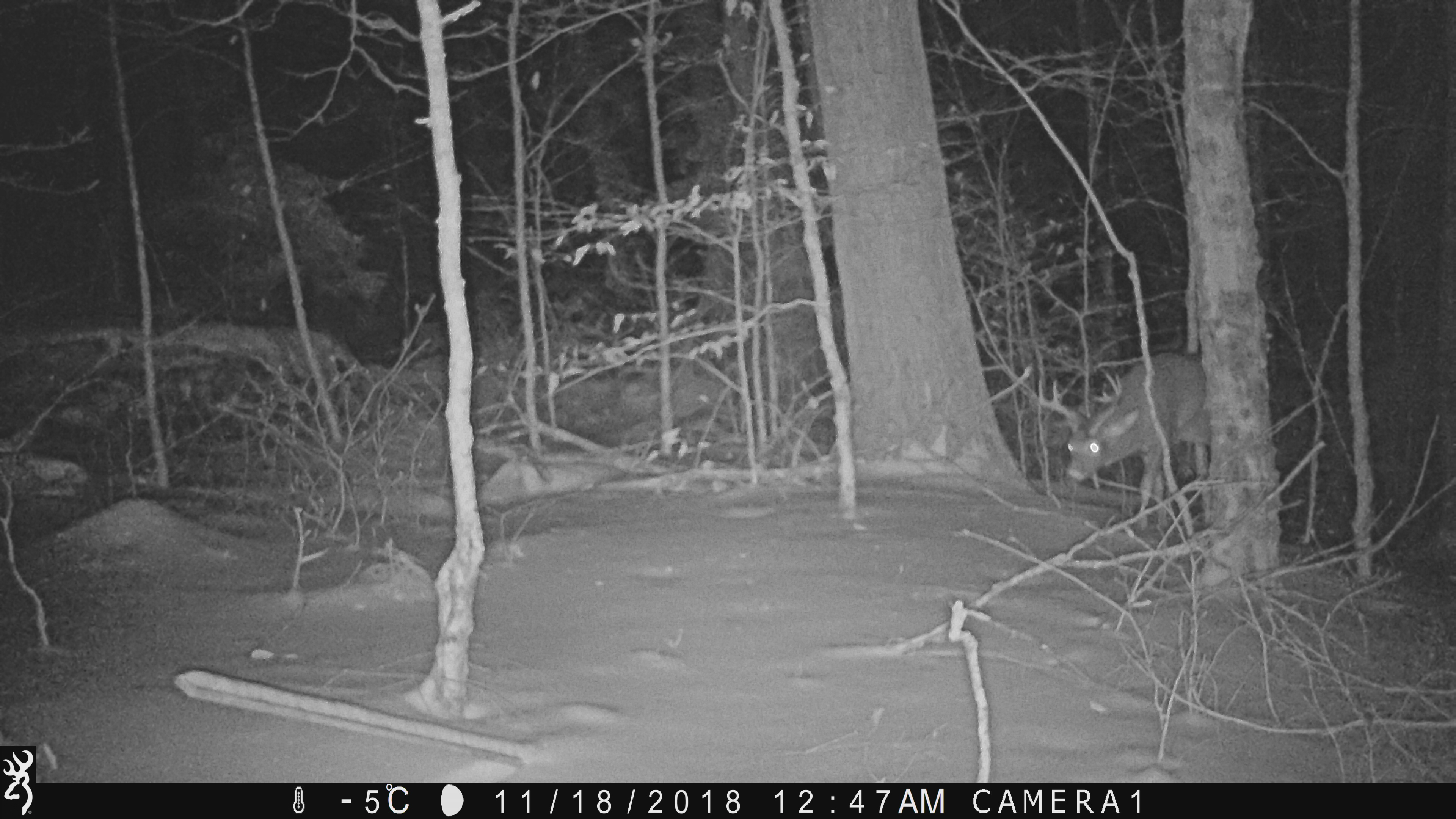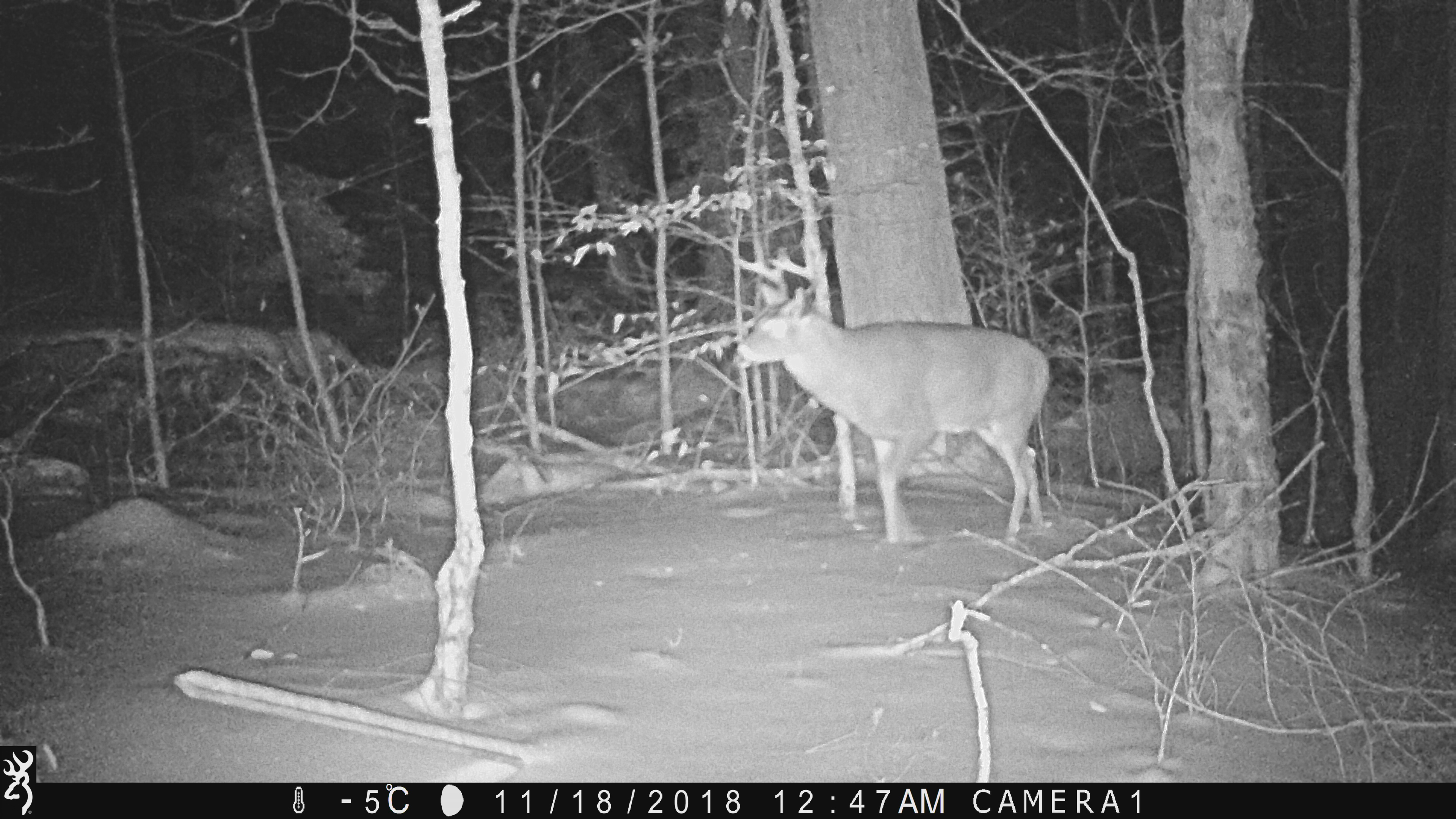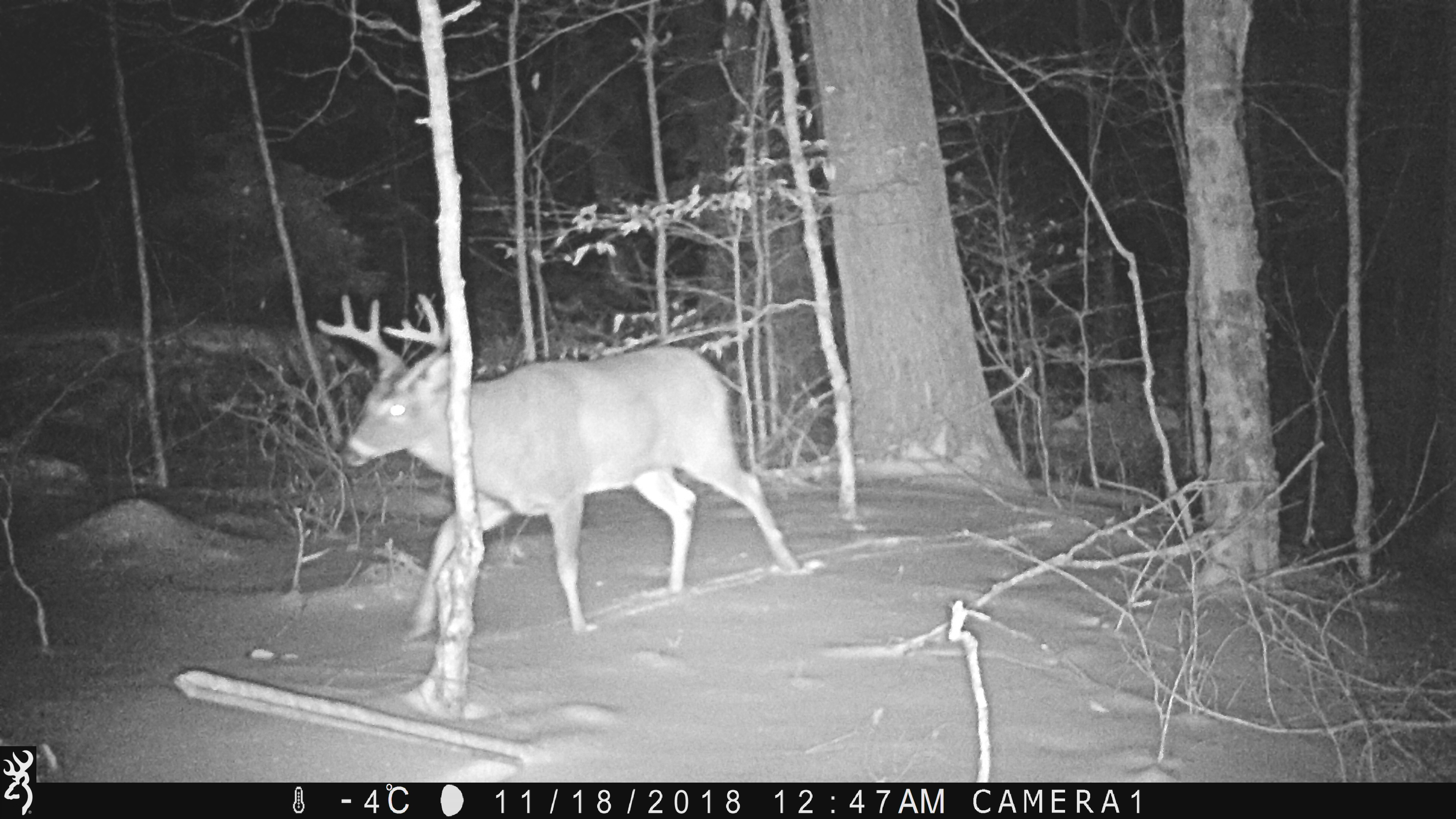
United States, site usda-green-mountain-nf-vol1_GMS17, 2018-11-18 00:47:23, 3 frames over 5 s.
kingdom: Animalia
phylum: Chordata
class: Mammalia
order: Artiodactyla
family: Cervidae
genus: Odocoileus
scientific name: Odocoileus virginianus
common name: white-tailed deer